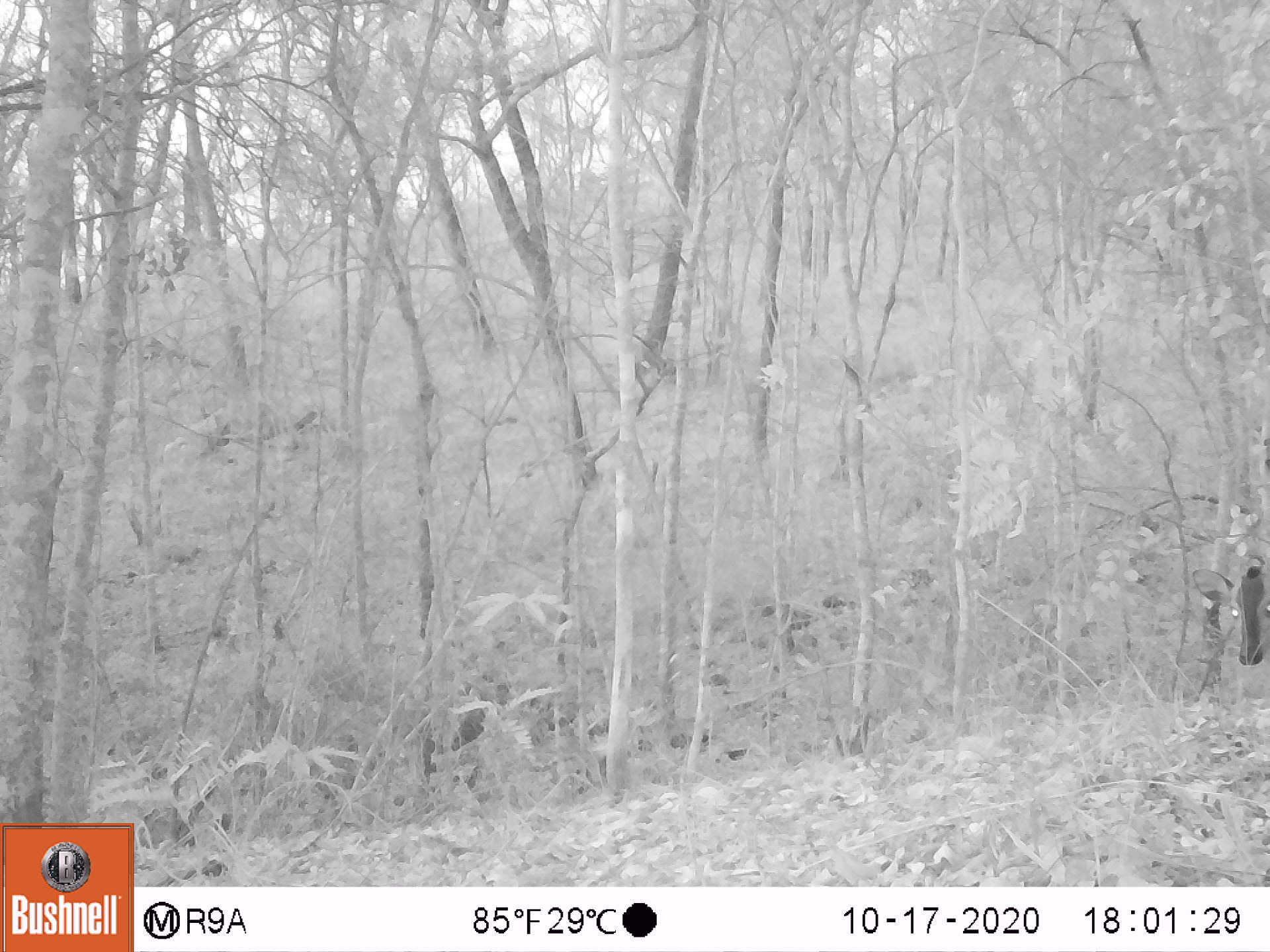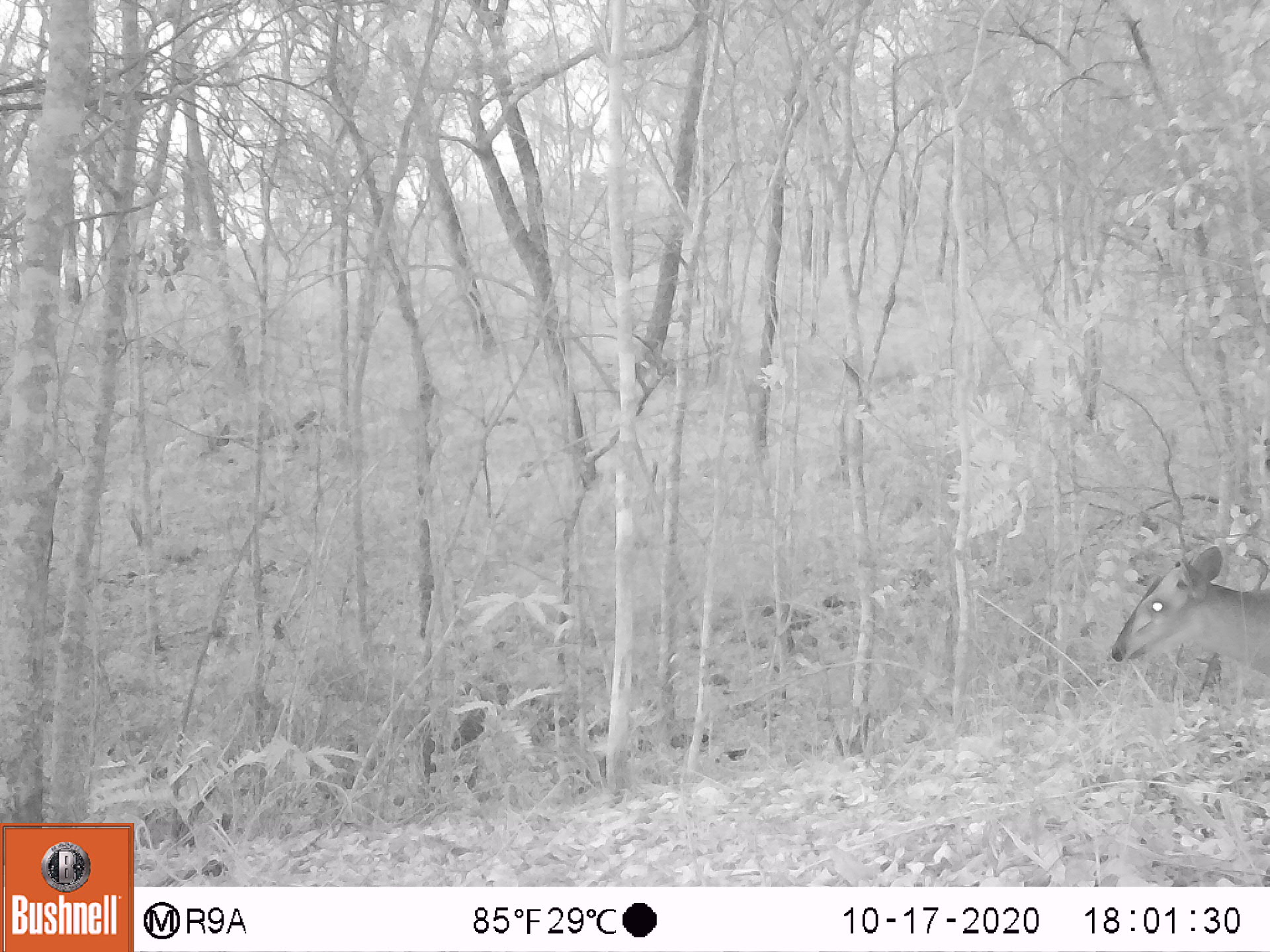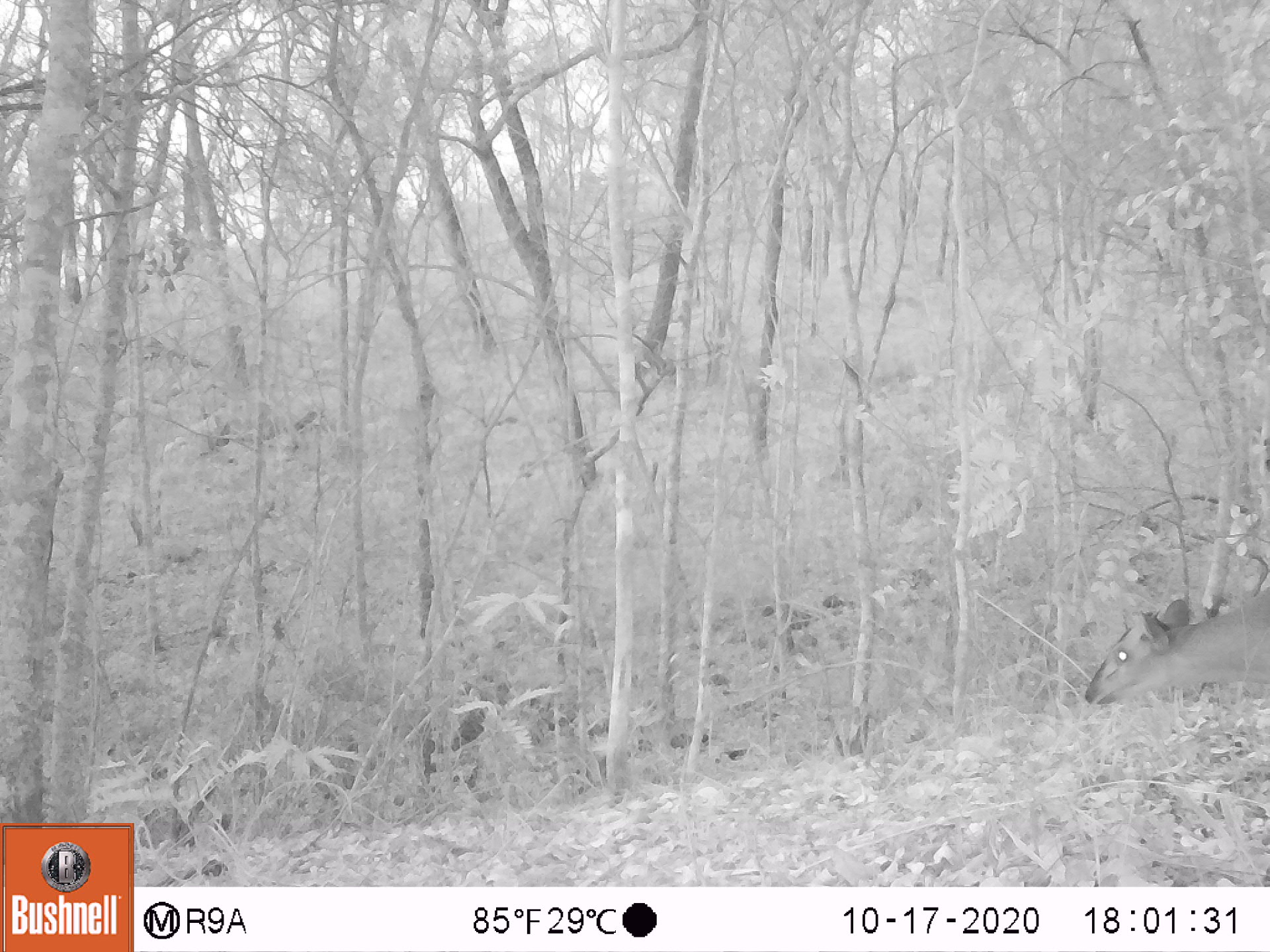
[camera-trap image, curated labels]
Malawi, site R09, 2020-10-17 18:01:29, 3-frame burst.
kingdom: Animalia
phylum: Chordata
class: Mammalia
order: Artiodactyla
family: Bovidae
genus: Cephalophorus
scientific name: Cephalophorus natalensis natalensis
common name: red duiker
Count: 1.